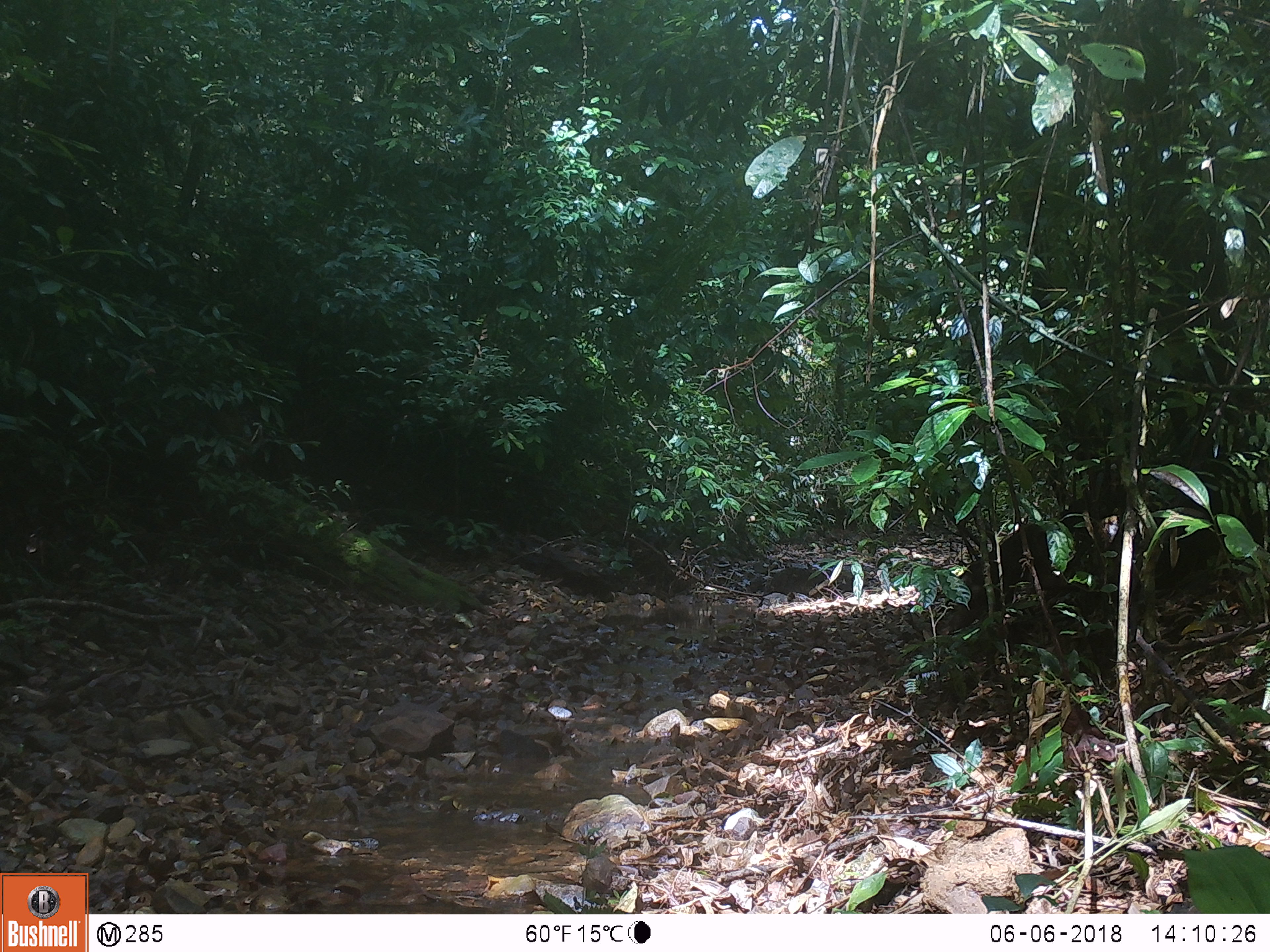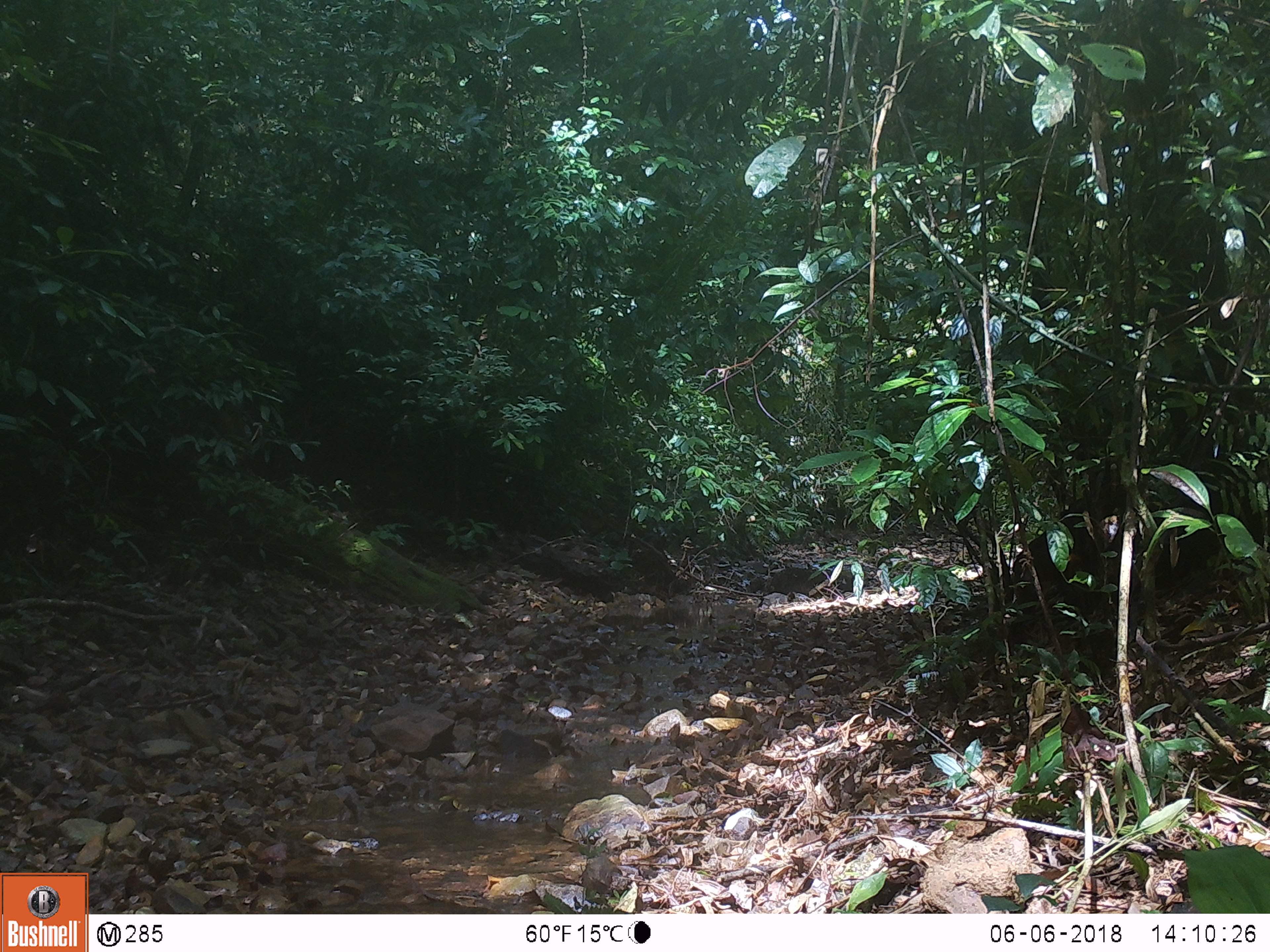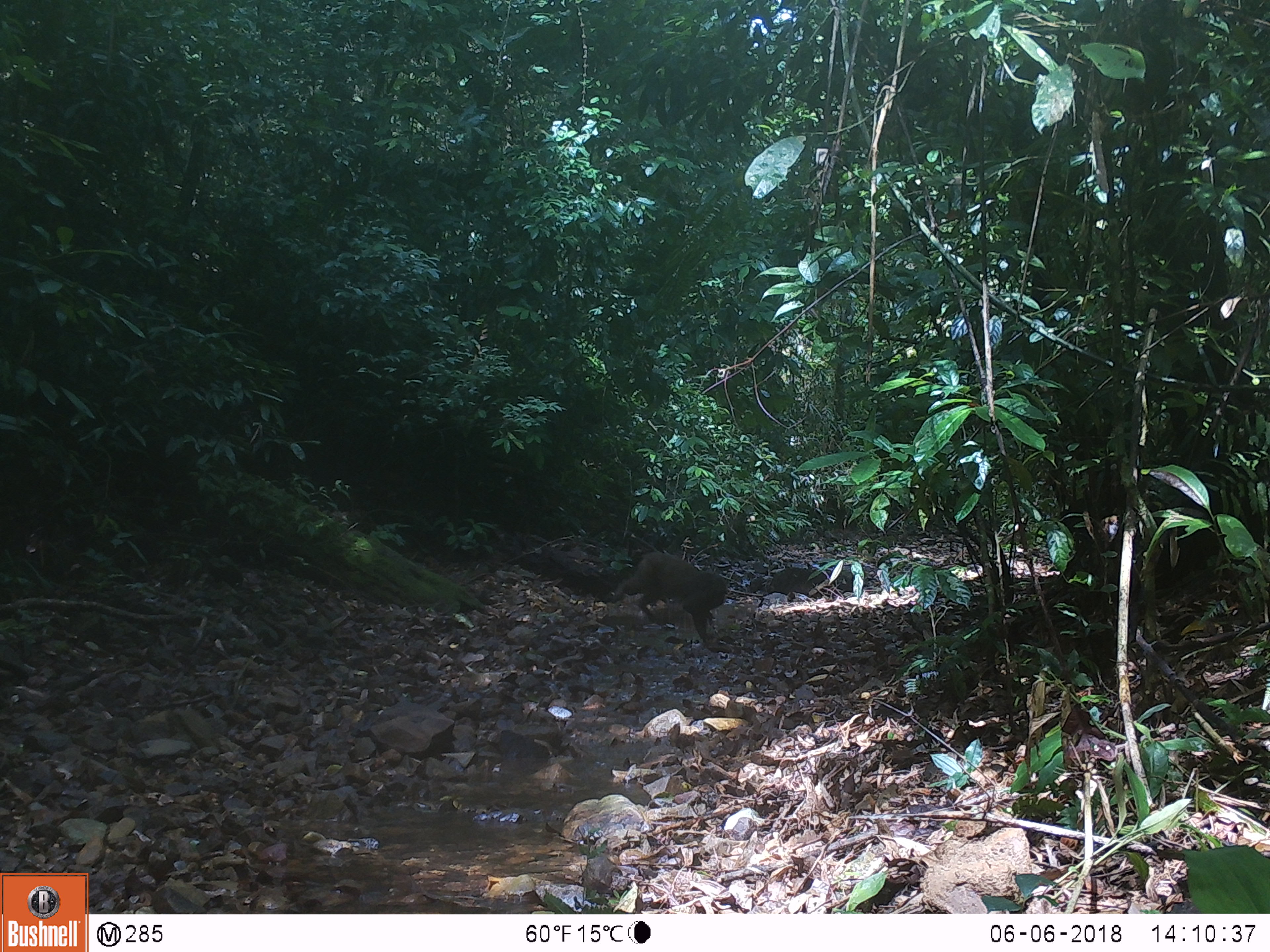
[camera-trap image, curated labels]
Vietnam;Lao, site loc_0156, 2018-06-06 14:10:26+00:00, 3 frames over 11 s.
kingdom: Animalia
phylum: Chordata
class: Mammalia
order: Primates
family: Cercopithecidae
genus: Macaca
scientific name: Macaca arctoides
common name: stump-tailed macaque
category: stump tailed macaque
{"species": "stump tailed macaque (stump-tailed macaque) (Macaca arctoides)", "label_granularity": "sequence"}